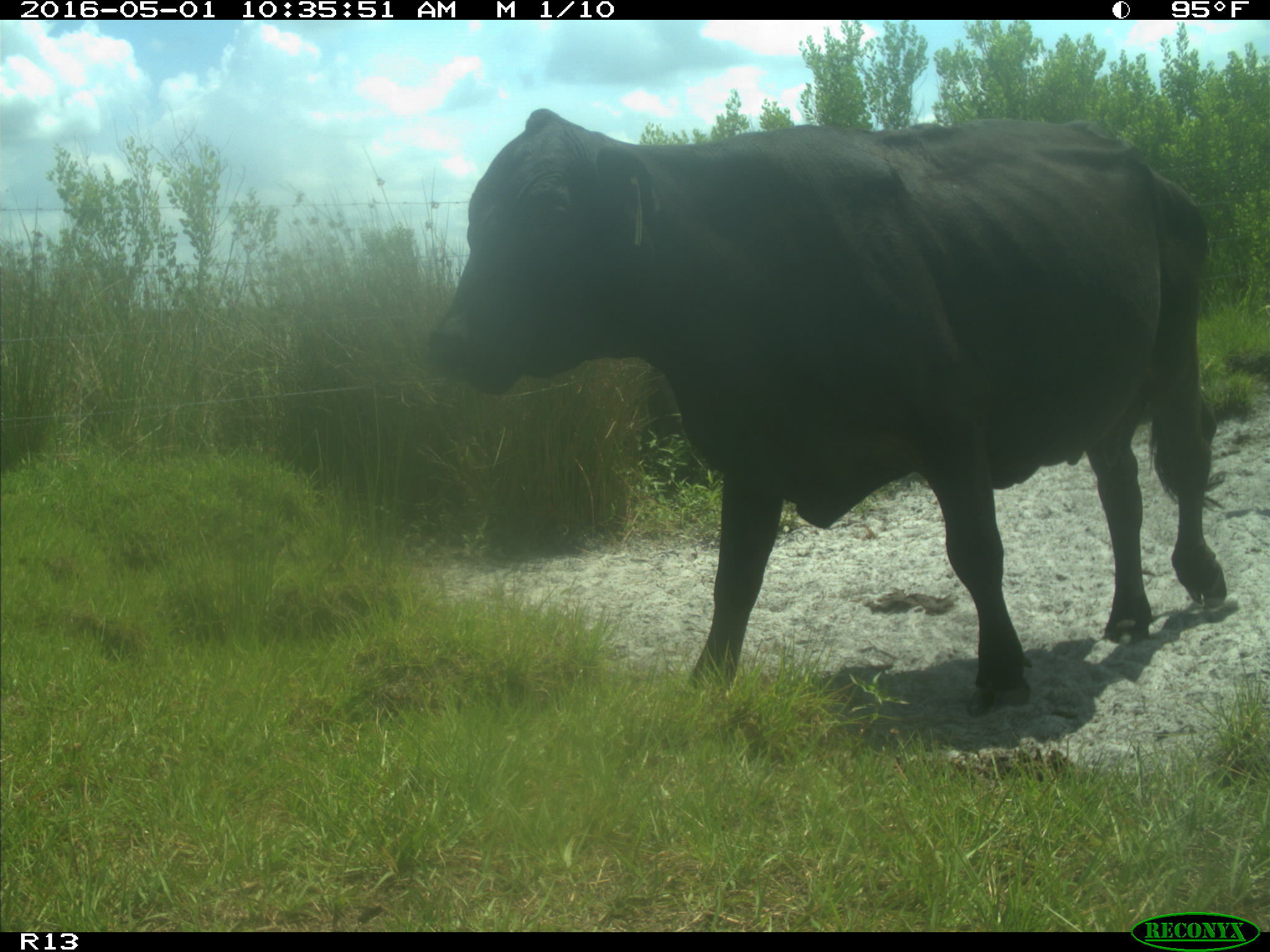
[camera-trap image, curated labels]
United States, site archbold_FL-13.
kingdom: Animalia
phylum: Chordata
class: Mammalia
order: Artiodactyla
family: Bovidae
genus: Bos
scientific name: Bos taurus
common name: domestic cow